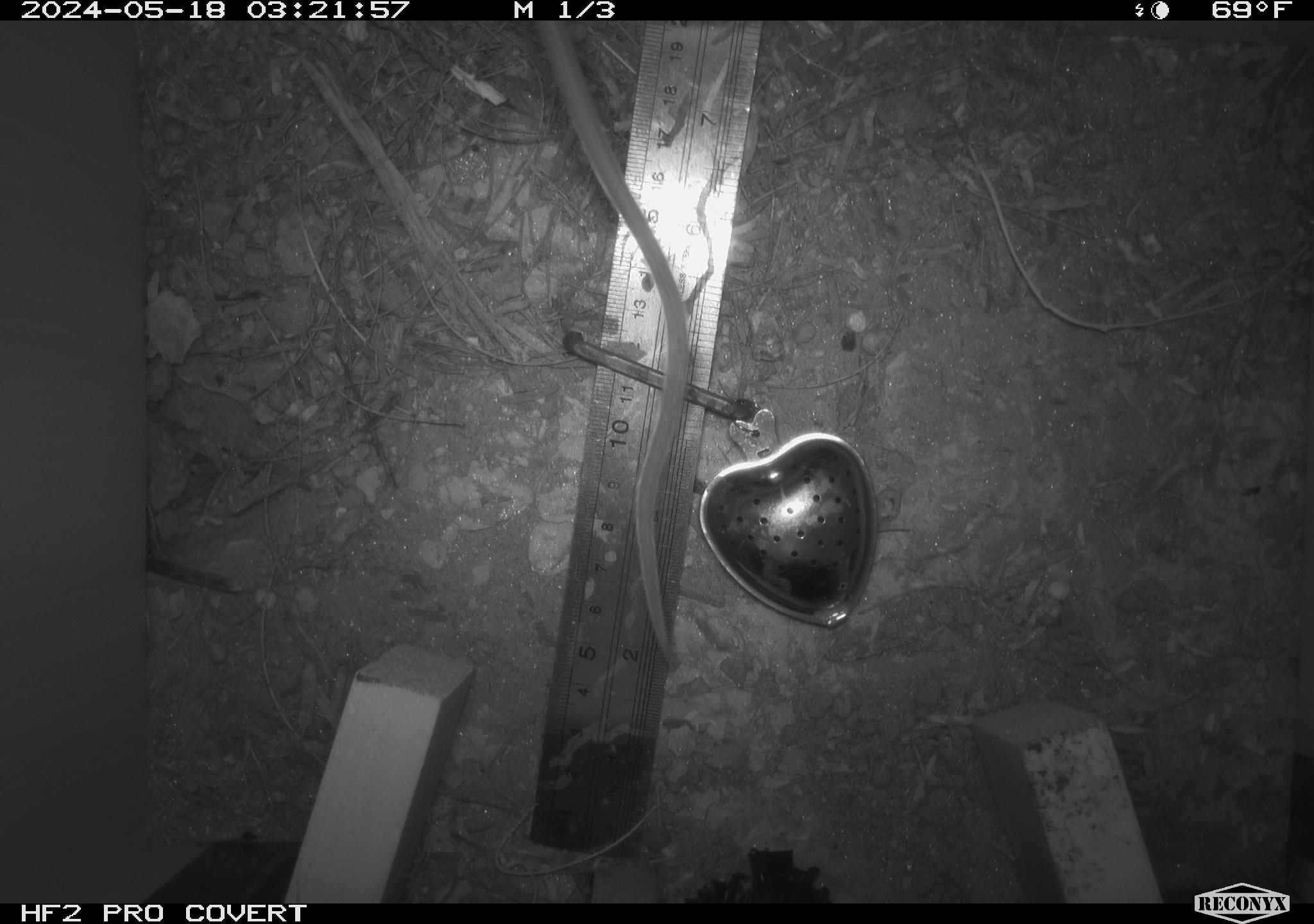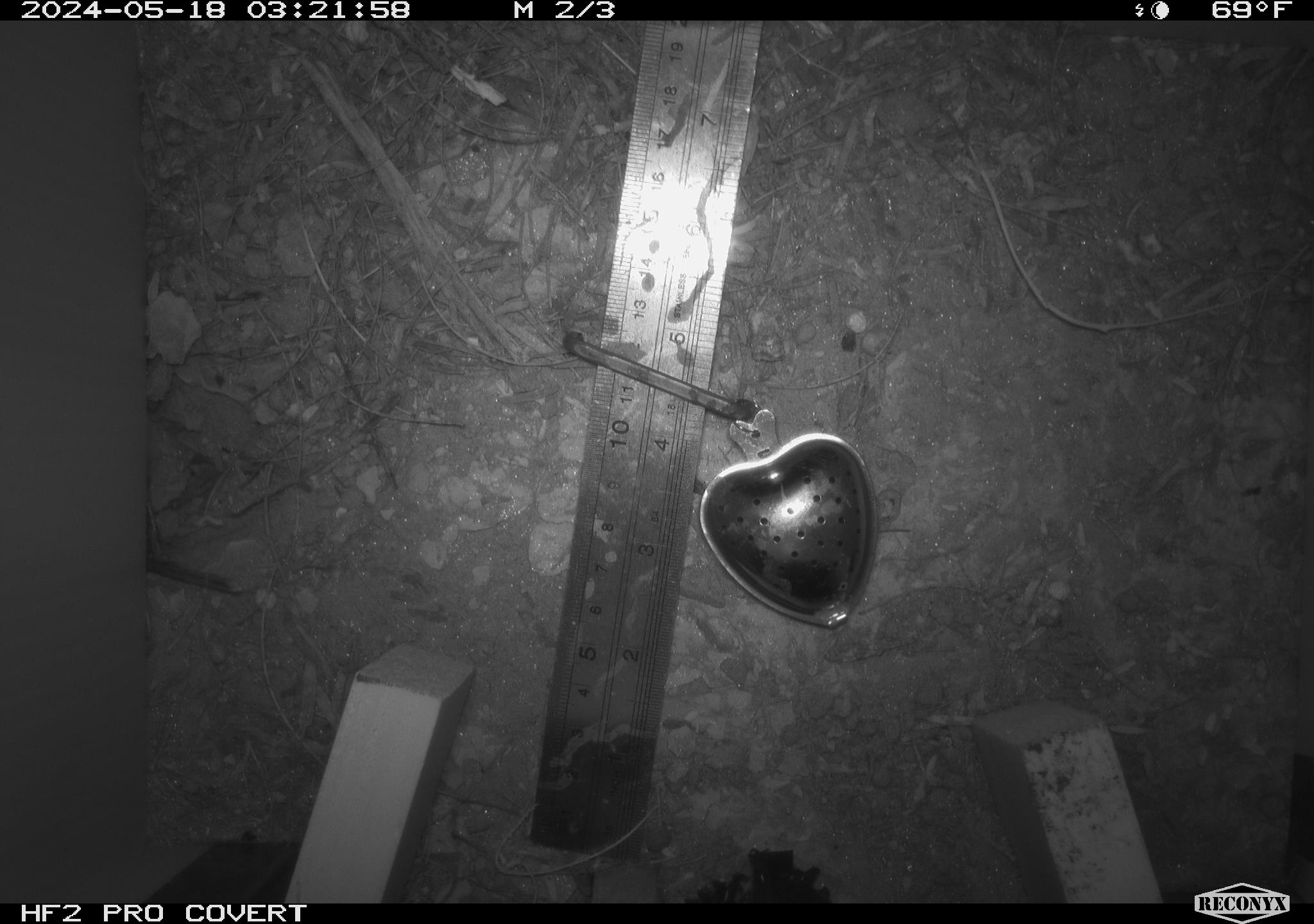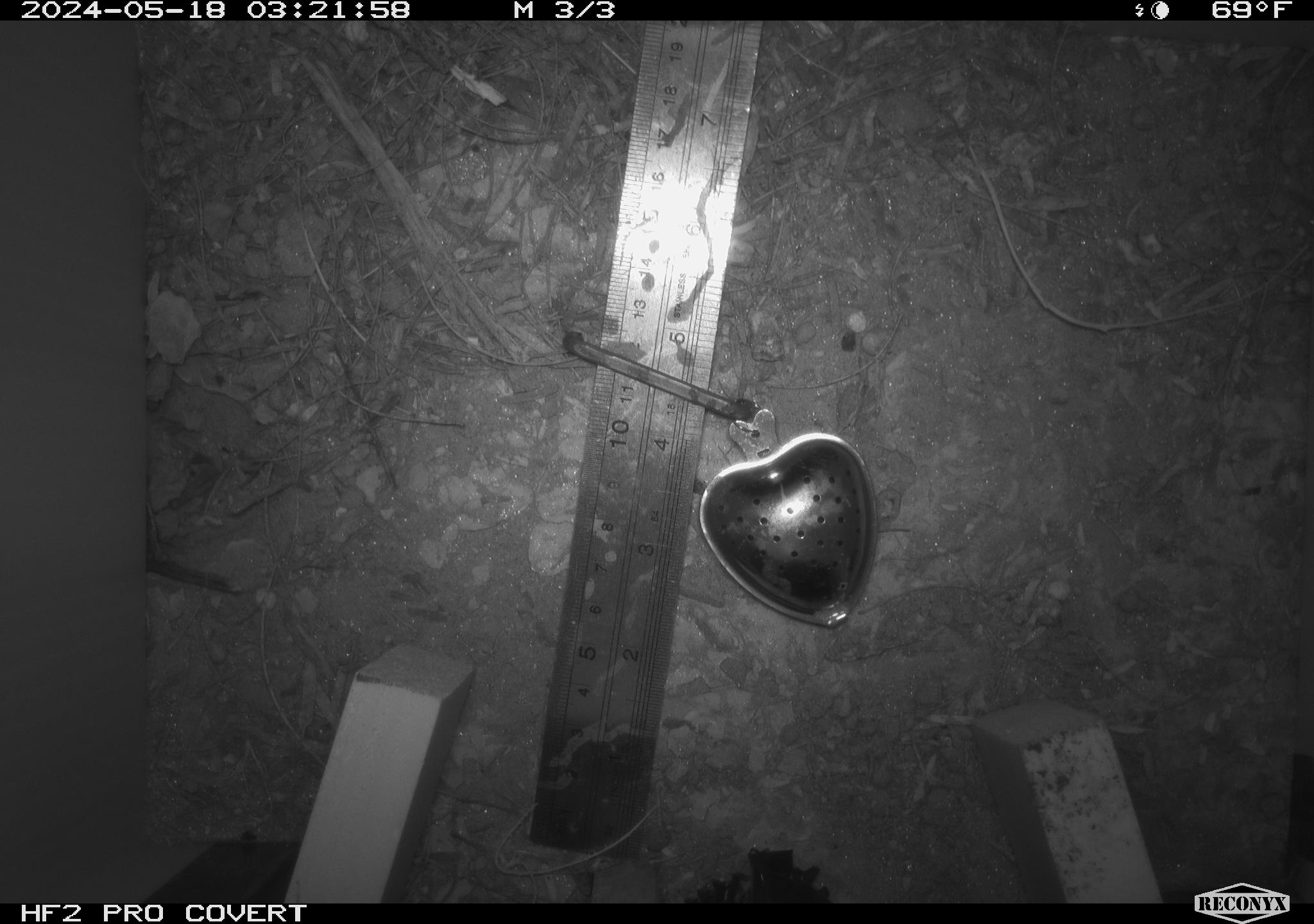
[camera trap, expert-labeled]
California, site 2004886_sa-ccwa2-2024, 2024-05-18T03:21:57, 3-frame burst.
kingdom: Animalia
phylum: Chordata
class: Mammalia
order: Rodentia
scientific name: Rodentia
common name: woodrat or rat or mouse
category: woodrat or rat or mouse species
Woodrat or rat or mouse species (woodrat or rat or mouse) (Rodentia).